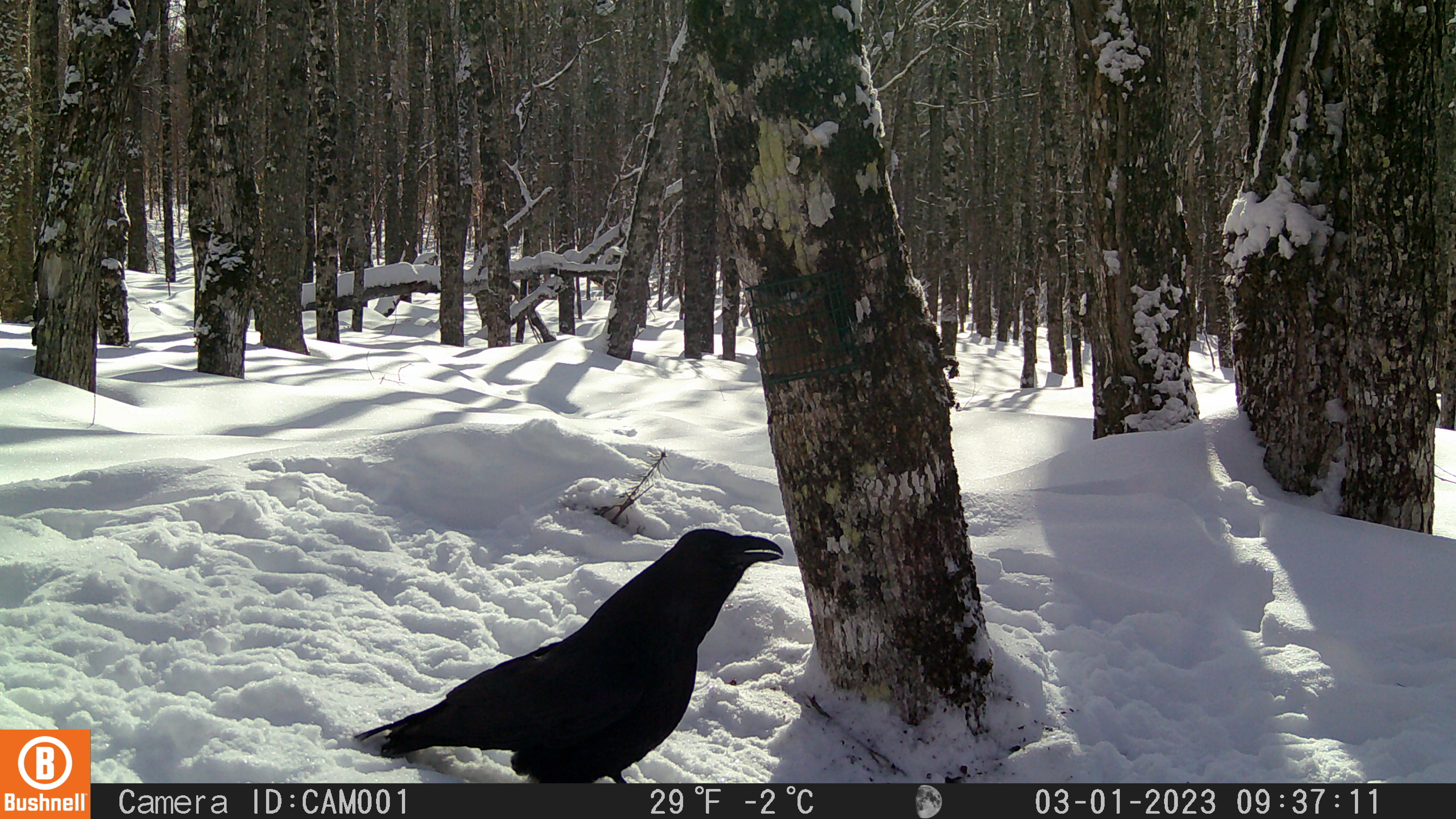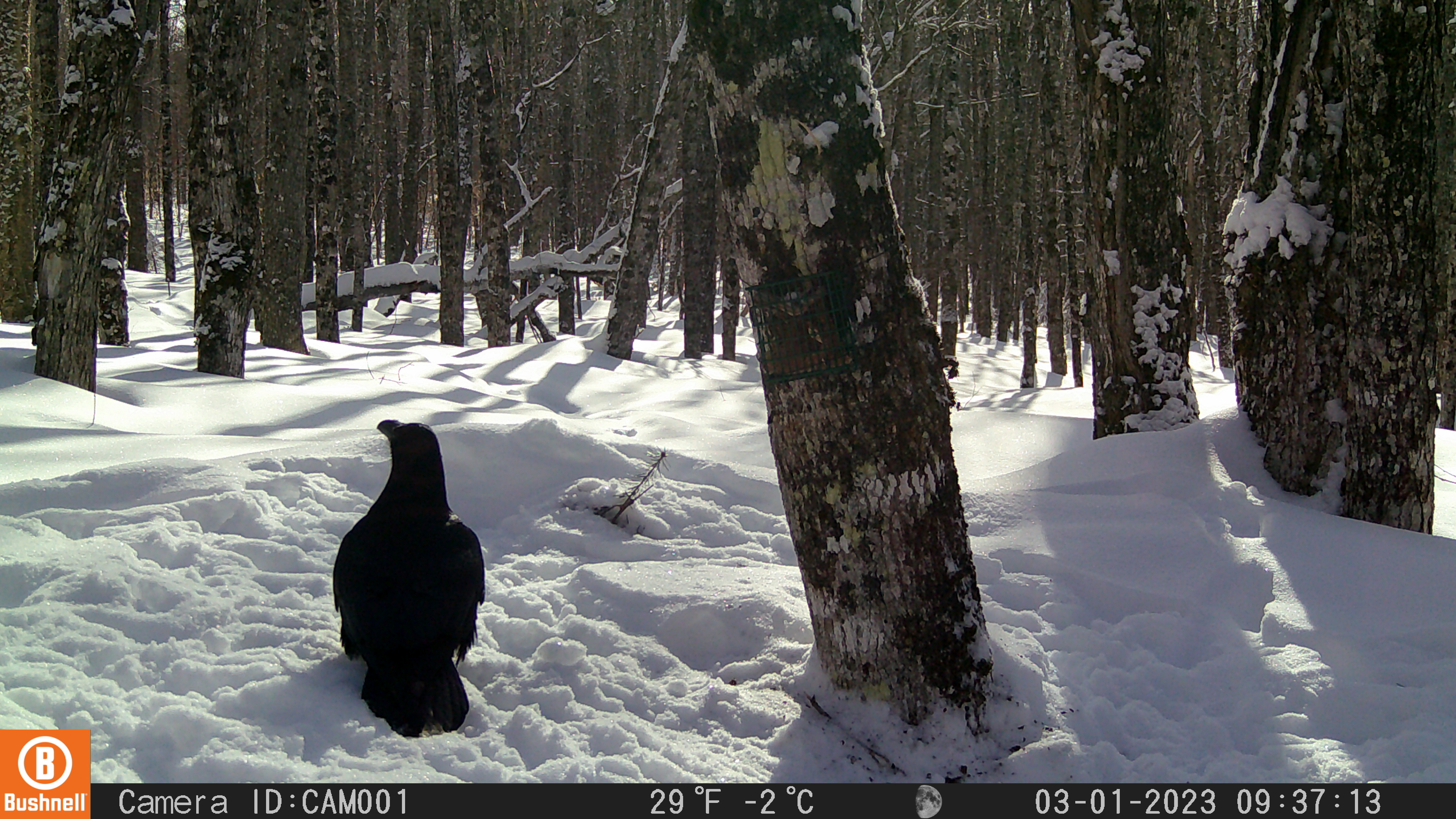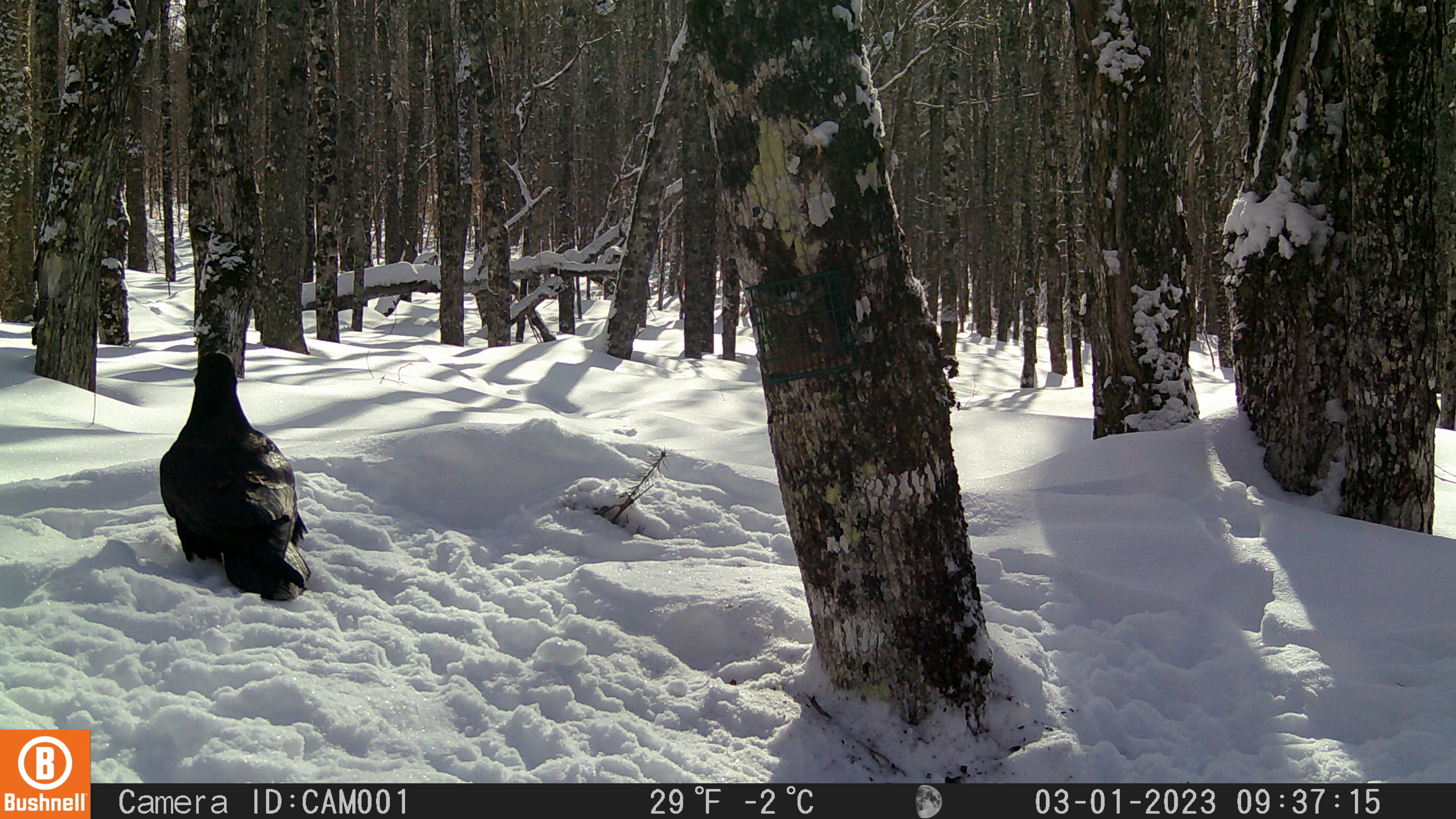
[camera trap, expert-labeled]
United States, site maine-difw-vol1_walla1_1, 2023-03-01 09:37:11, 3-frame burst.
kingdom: Animalia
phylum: Chordata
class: Aves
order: Passeriformes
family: Corvidae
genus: Corvus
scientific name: Corvus corax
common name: common raven